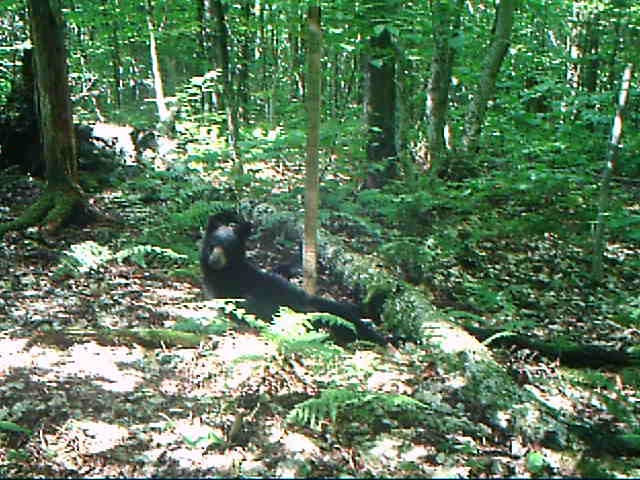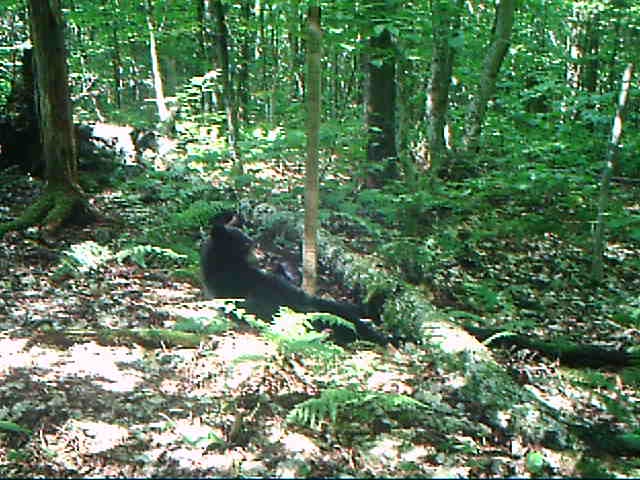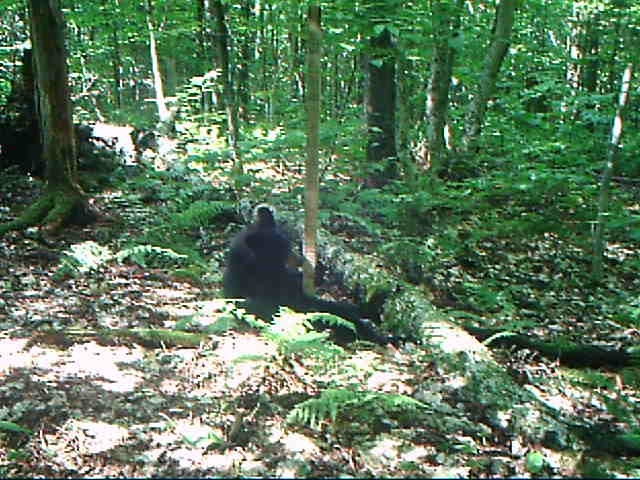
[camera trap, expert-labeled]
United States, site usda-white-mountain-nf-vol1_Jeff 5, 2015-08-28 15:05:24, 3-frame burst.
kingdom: Animalia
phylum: Chordata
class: Mammalia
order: Carnivora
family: Ursidae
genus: Ursus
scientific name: Ursus americanus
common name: black bear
Black bear (Ursus americanus).